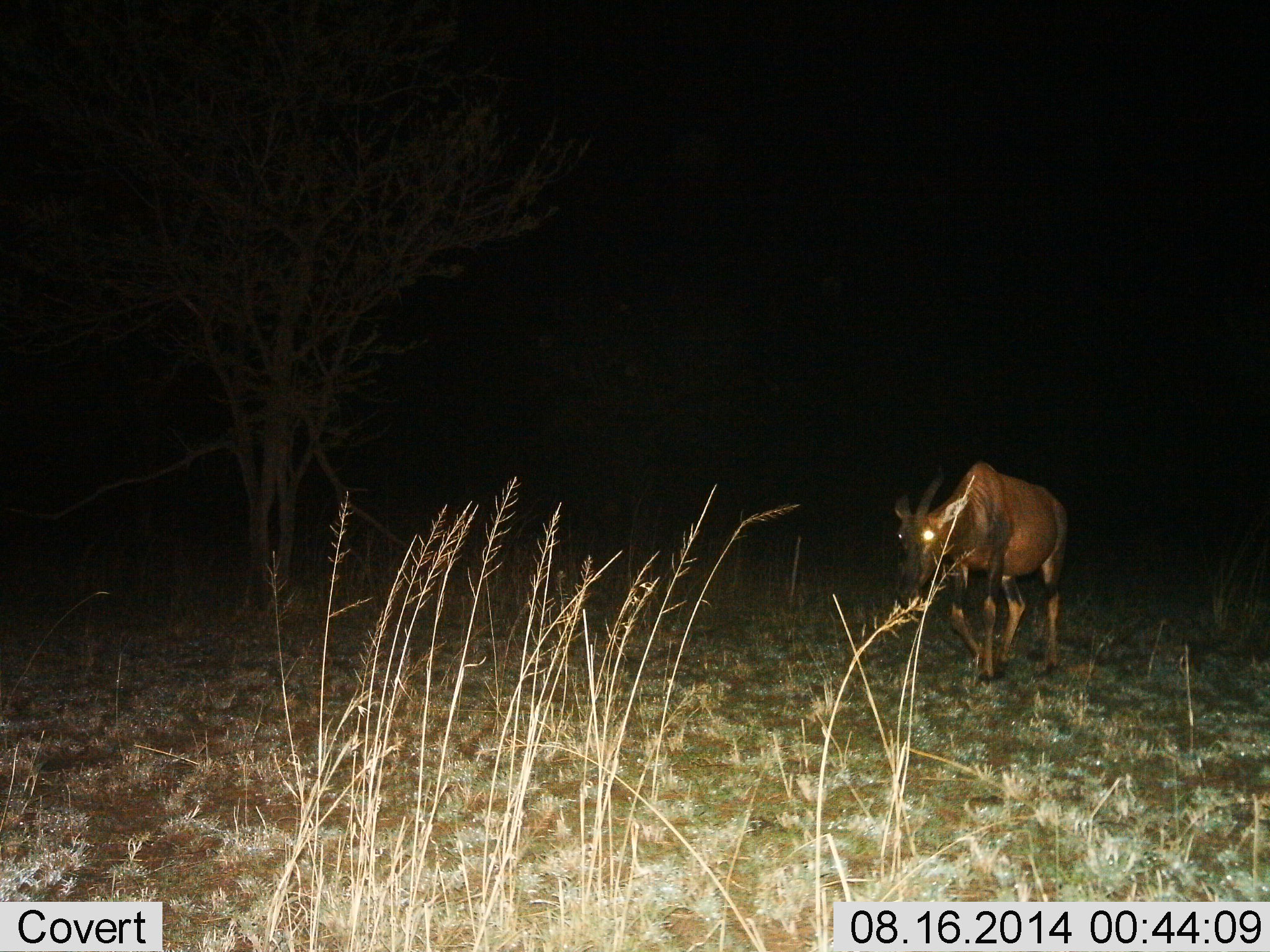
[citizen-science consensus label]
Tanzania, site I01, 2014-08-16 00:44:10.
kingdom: Animalia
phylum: Chordata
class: Mammalia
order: Artiodactyla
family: Bovidae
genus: Damaliscus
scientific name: Damaliscus lunatus jimela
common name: topi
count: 1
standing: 10%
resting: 0%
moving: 100%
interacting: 0%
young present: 0%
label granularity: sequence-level